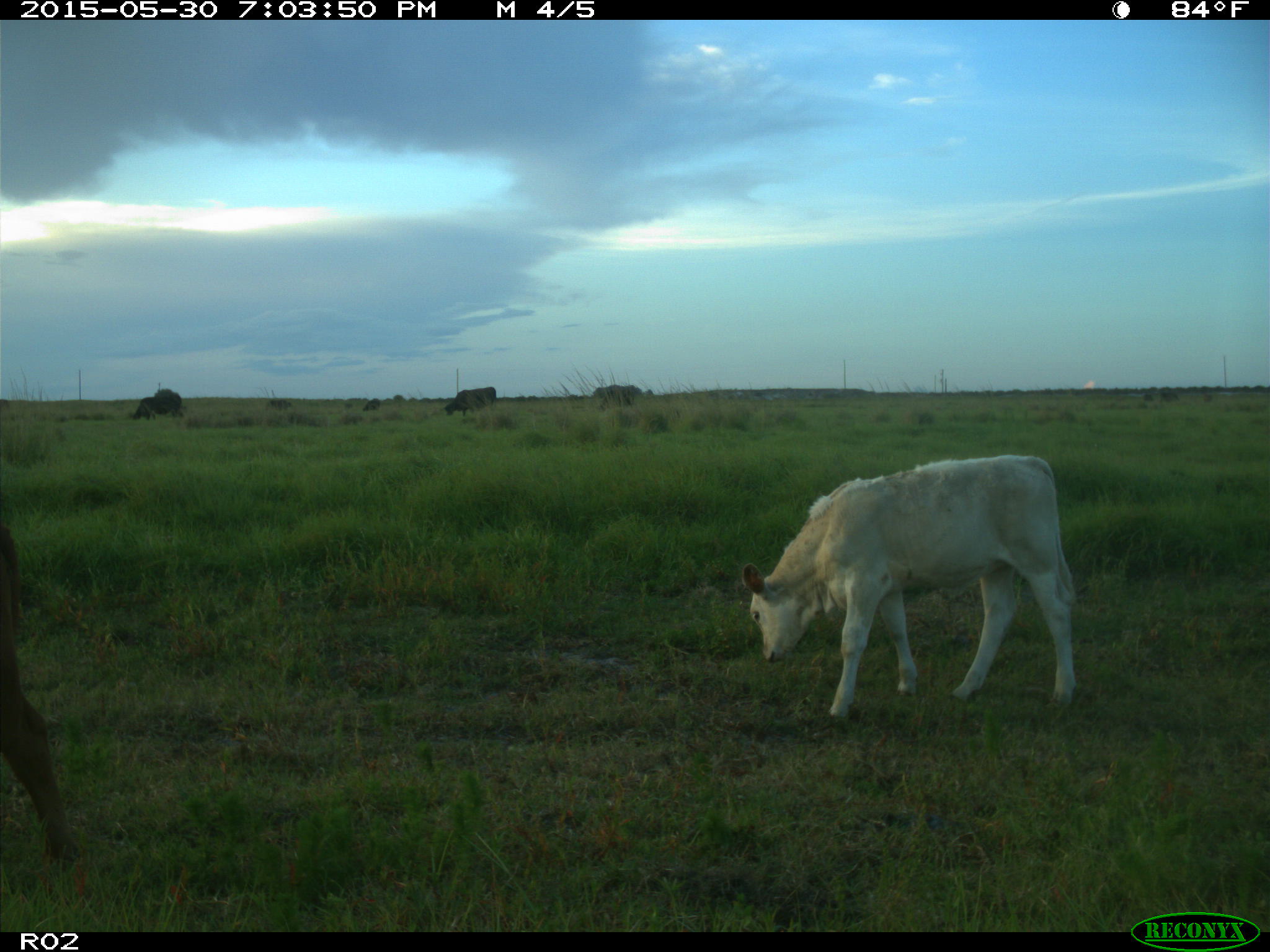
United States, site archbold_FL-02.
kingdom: Animalia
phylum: Chordata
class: Mammalia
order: Artiodactyla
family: Bovidae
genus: Bos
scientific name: Bos taurus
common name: domestic cow